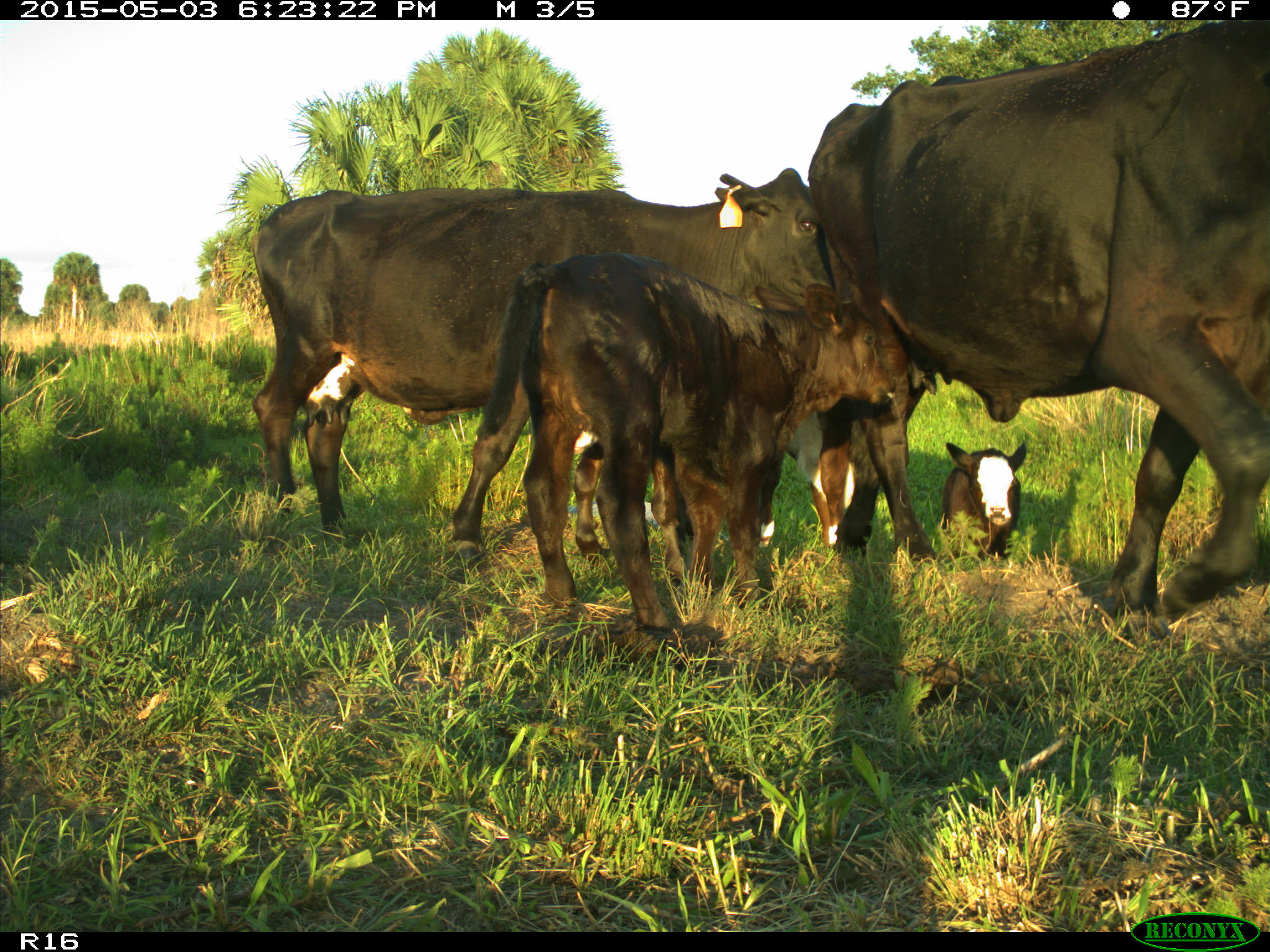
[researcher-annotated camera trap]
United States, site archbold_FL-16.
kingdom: Animalia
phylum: Chordata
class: Mammalia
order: Artiodactyla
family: Bovidae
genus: Bos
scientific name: Bos taurus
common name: domestic cow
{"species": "Bos taurus (domestic cow)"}